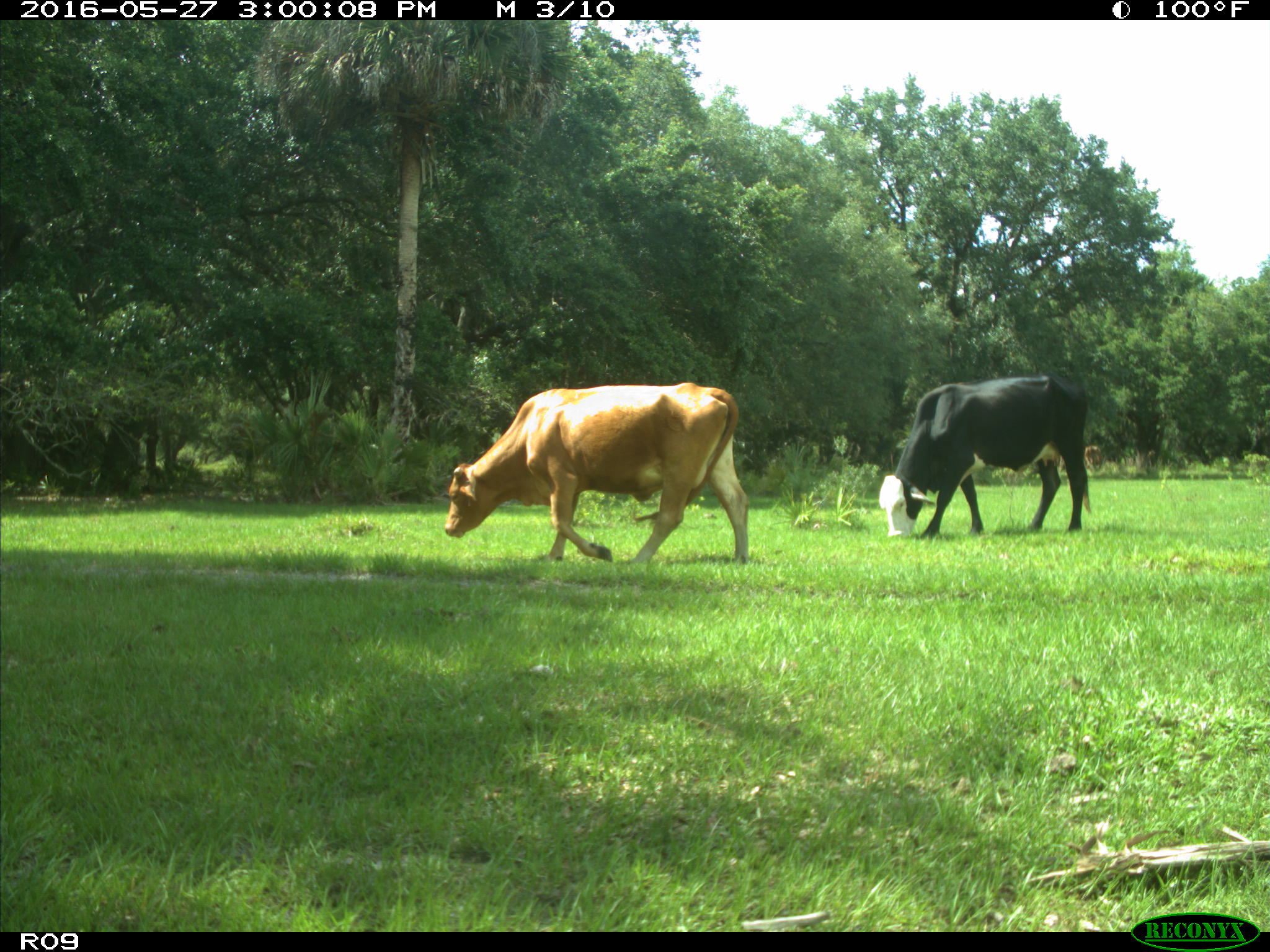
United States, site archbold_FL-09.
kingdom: Animalia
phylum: Chordata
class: Mammalia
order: Artiodactyla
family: Bovidae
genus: Bos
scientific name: Bos taurus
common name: domestic cow